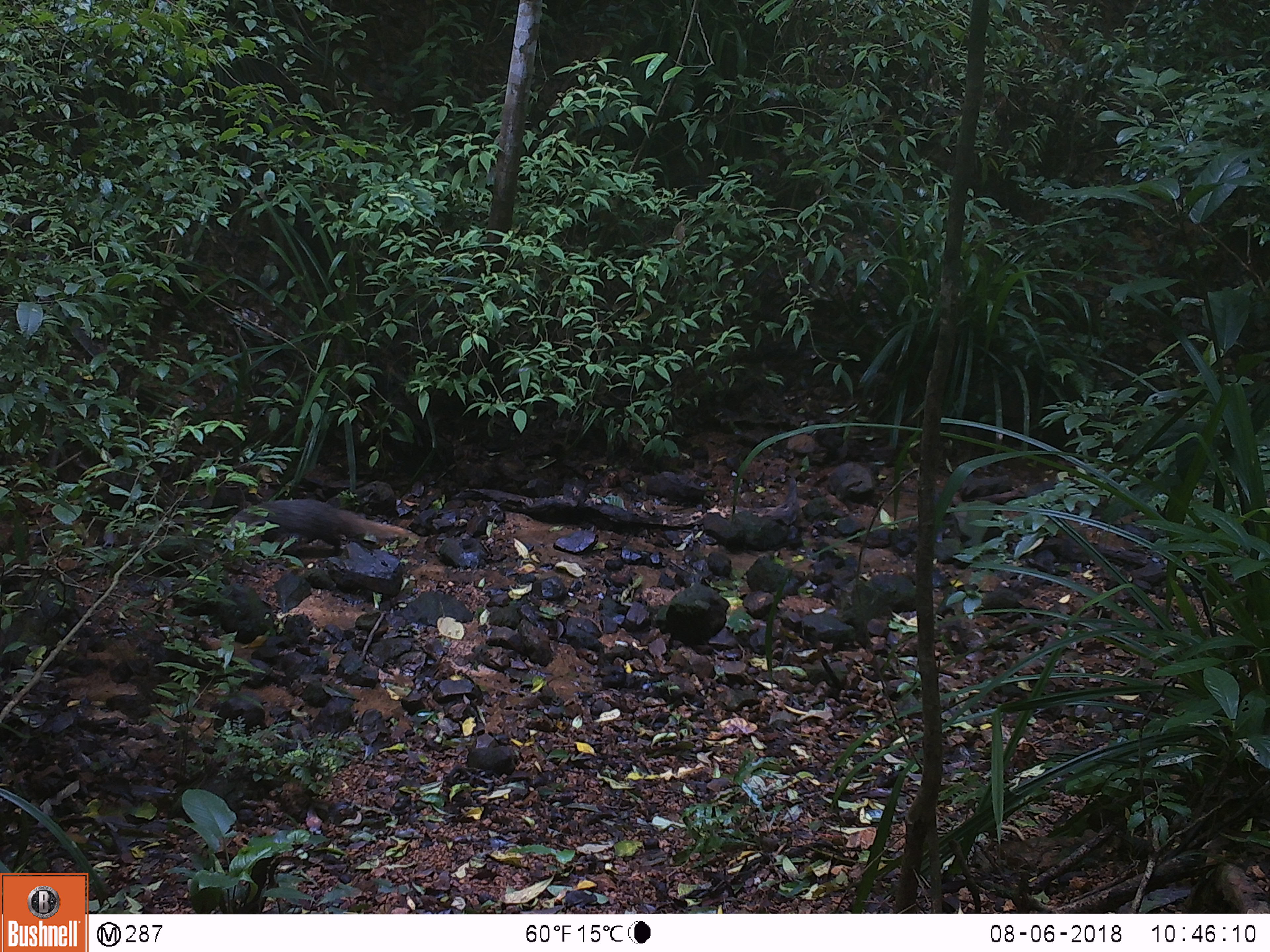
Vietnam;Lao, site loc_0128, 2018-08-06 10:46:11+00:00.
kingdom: Animalia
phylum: Chordata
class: Mammalia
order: Carnivora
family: Herpestidae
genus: Urva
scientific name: Urva urva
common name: crab-eating mongoose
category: crab eating mongoose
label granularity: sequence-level